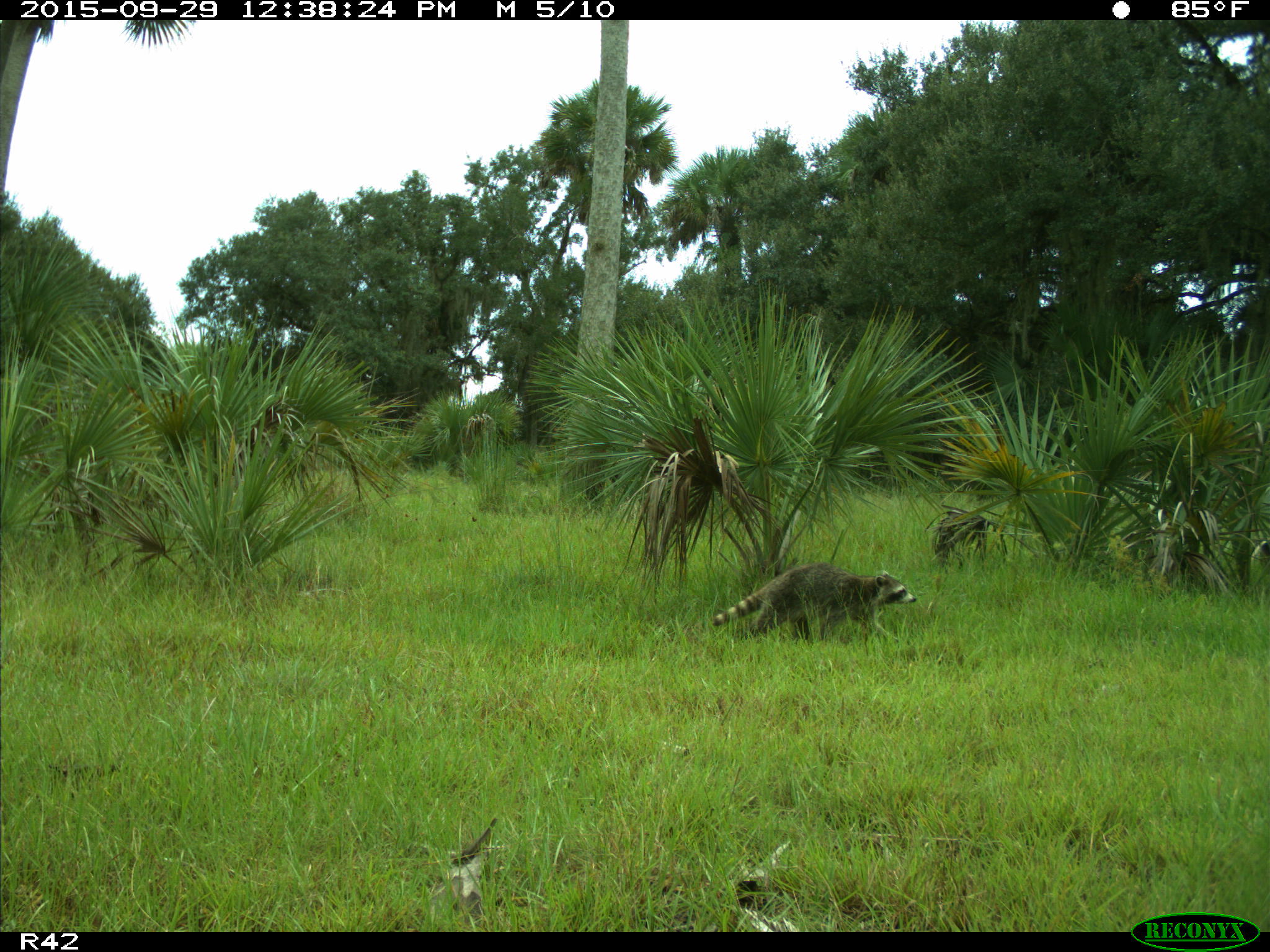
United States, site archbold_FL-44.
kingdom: Animalia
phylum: Chordata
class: Mammalia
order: Carnivora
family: Procyonidae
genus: Procyon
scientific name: Procyon lotor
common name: common raccoon